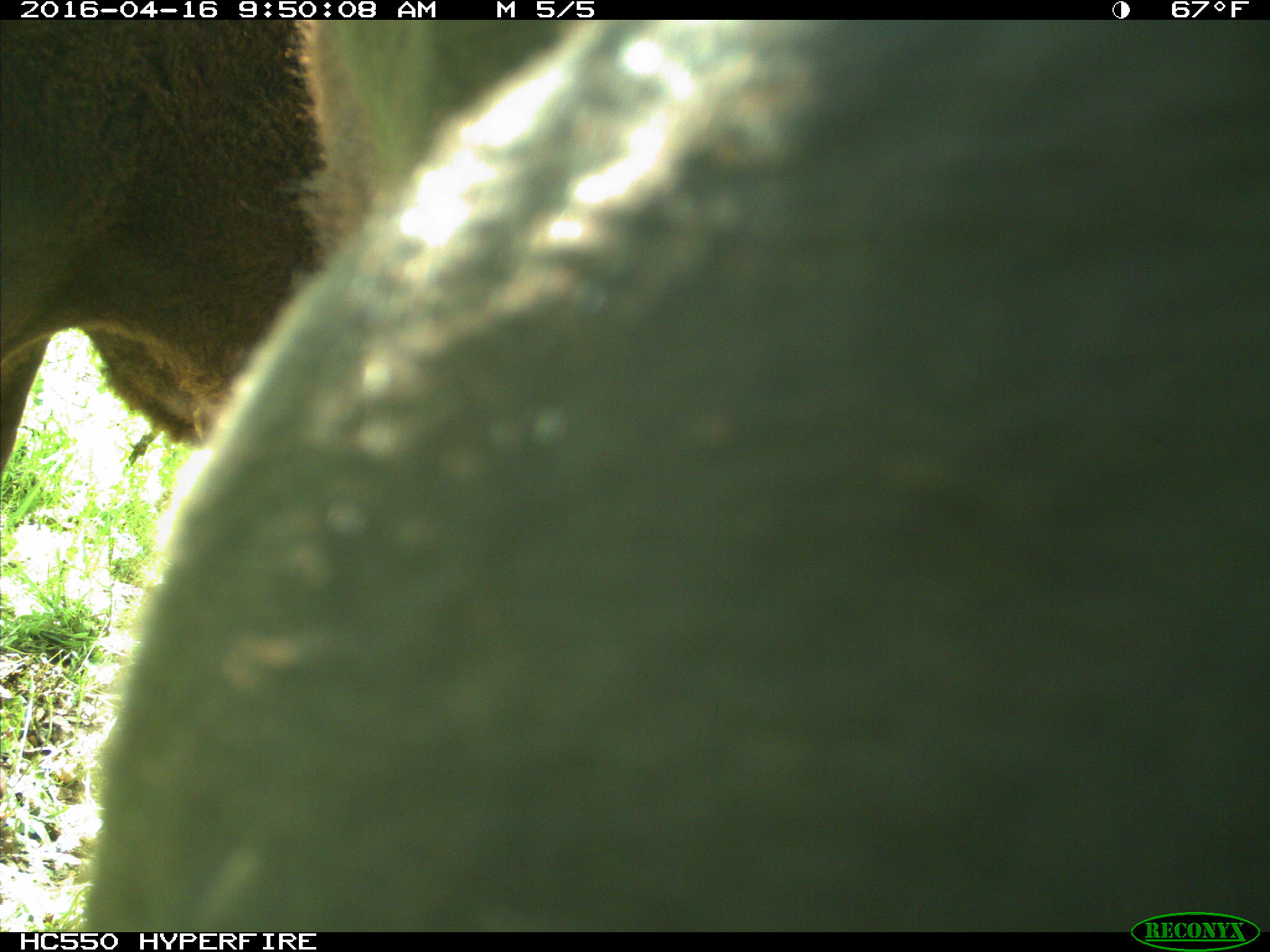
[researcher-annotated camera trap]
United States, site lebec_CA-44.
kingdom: Animalia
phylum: Chordata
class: Mammalia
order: Artiodactyla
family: Bovidae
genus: Bos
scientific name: Bos taurus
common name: domestic cow